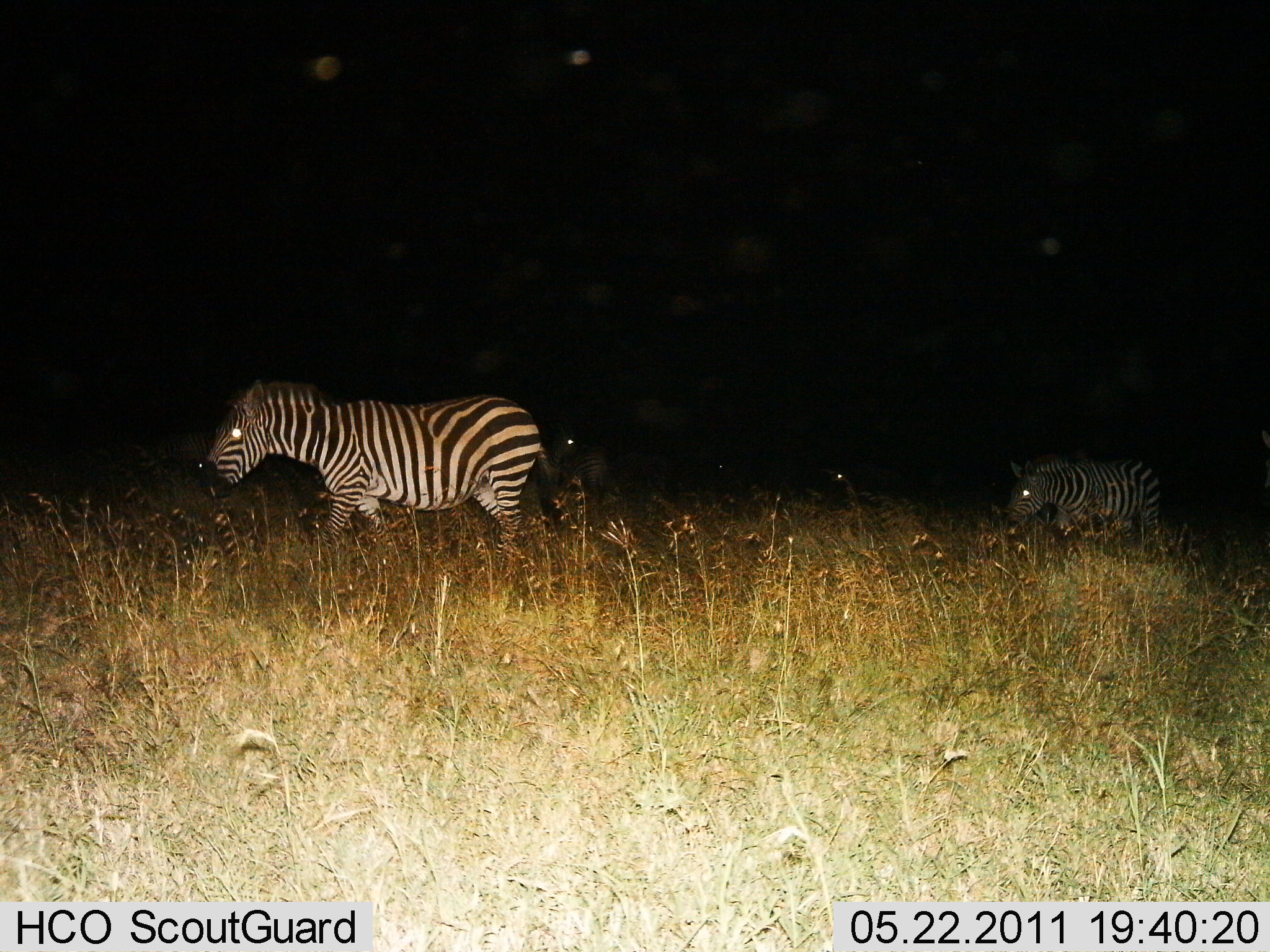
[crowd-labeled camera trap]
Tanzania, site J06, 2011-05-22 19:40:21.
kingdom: Animalia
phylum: Chordata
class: Mammalia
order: Perissodactyla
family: Equidae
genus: Equus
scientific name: Equus quagga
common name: plains zebra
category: zebra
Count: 2.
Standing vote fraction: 8%.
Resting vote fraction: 0%.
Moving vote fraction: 92%.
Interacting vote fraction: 0%.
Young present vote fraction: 8%.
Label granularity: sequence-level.